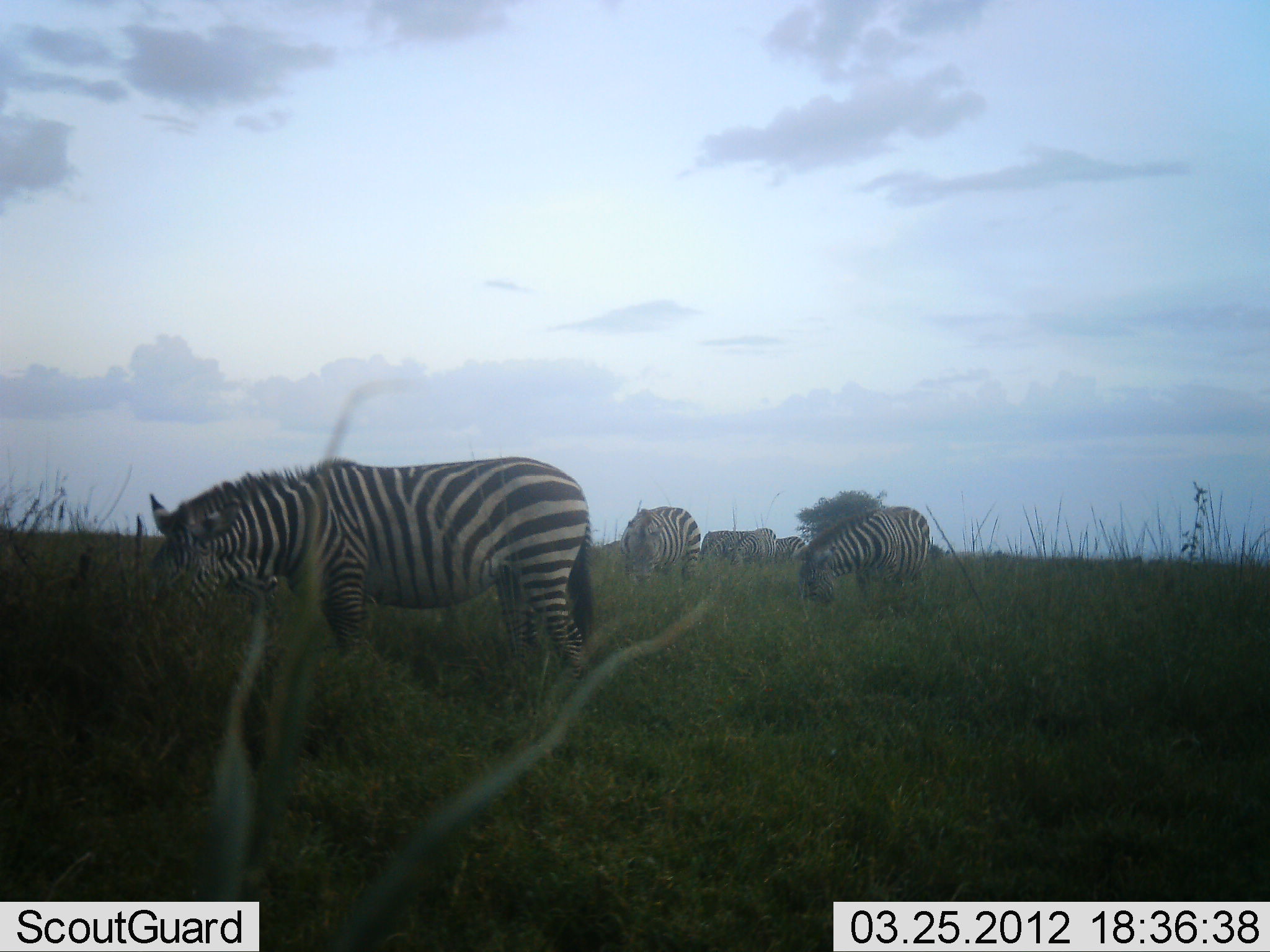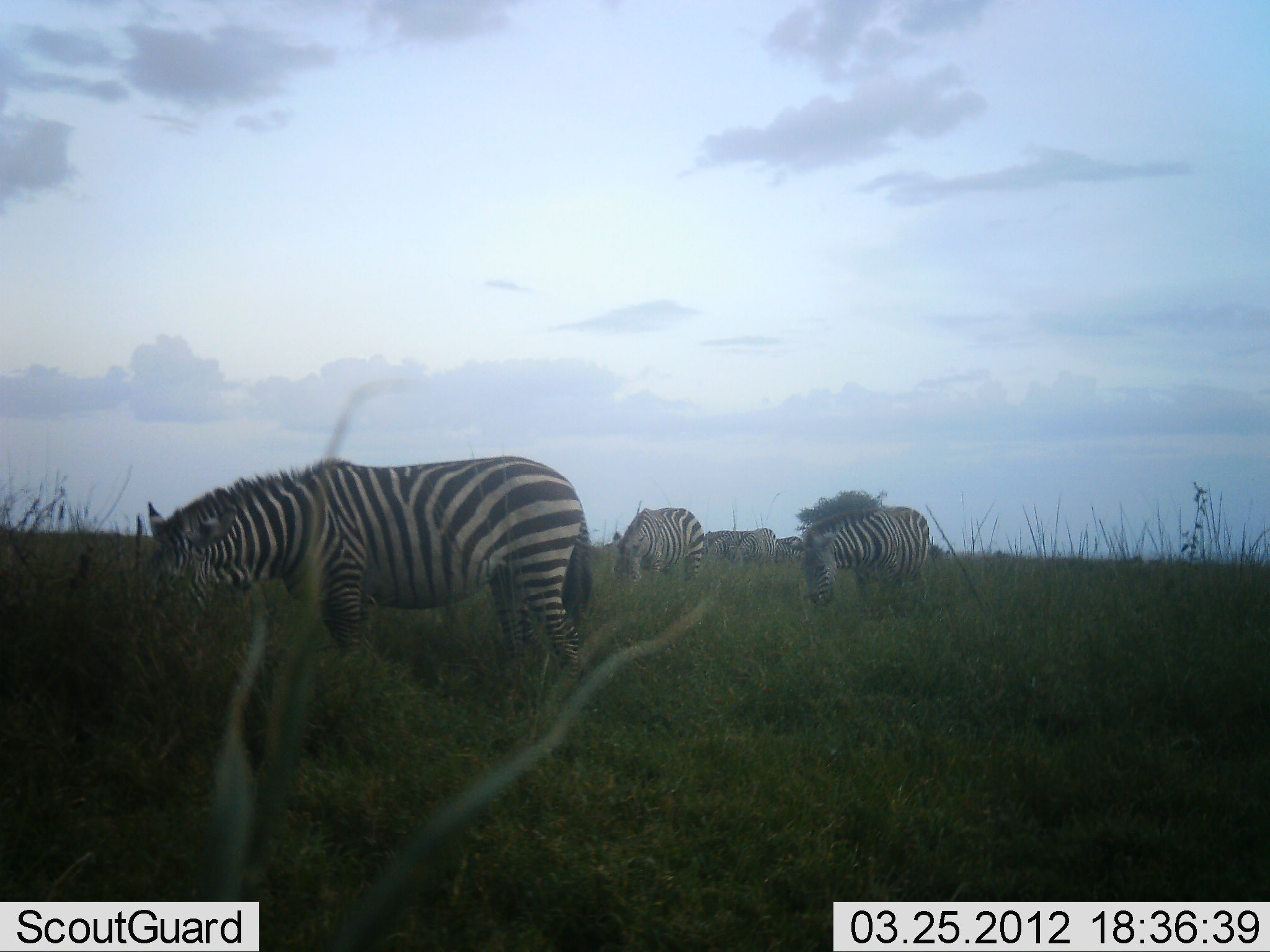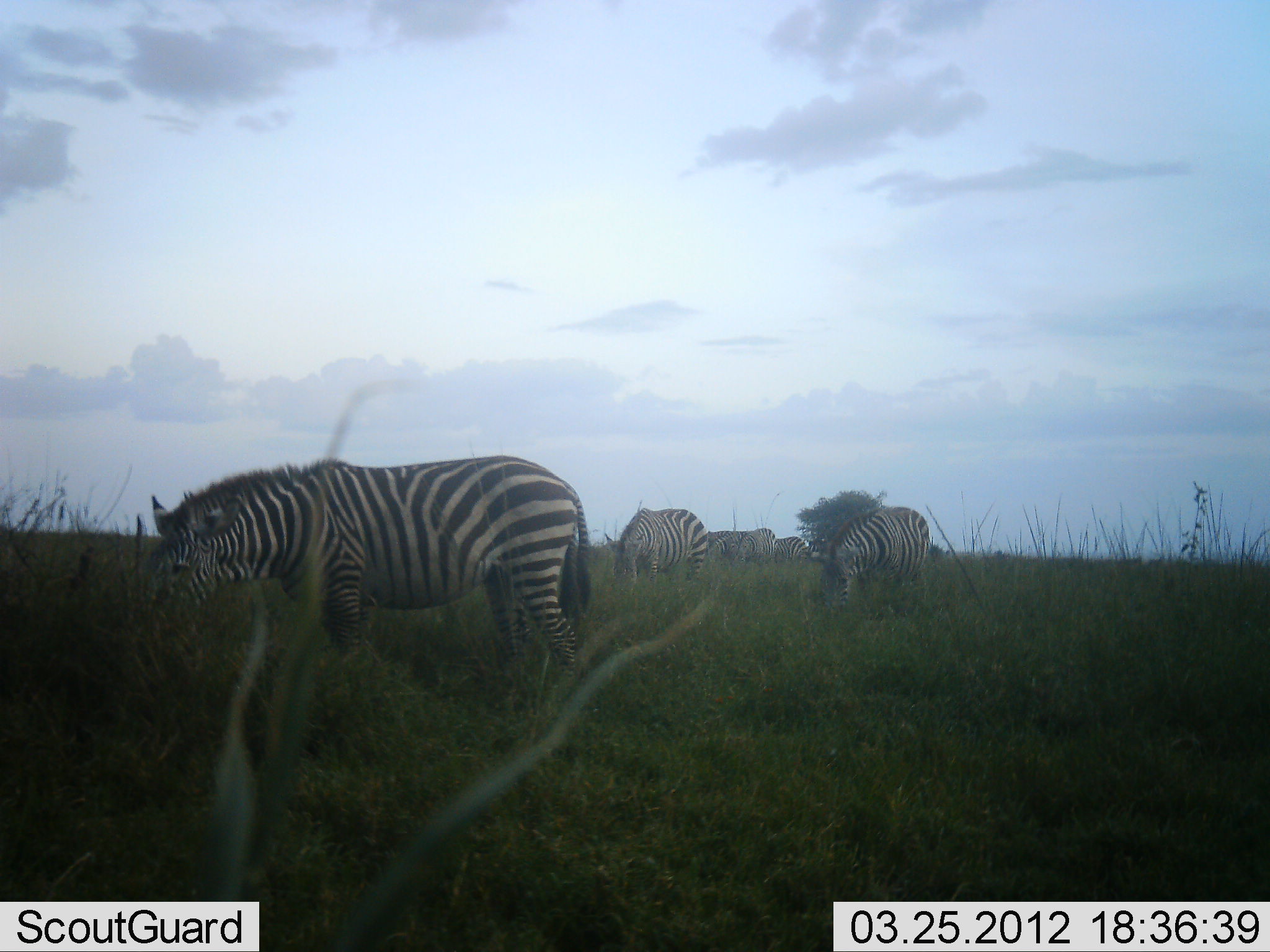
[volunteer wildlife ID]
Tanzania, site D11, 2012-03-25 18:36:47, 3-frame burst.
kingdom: Animalia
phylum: Chordata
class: Mammalia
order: Perissodactyla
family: Equidae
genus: Equus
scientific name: Equus quagga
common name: plains zebra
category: zebra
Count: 5.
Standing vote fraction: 34%.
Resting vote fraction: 3%.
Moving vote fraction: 10%.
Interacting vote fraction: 3%.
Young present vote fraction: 3%.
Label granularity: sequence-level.